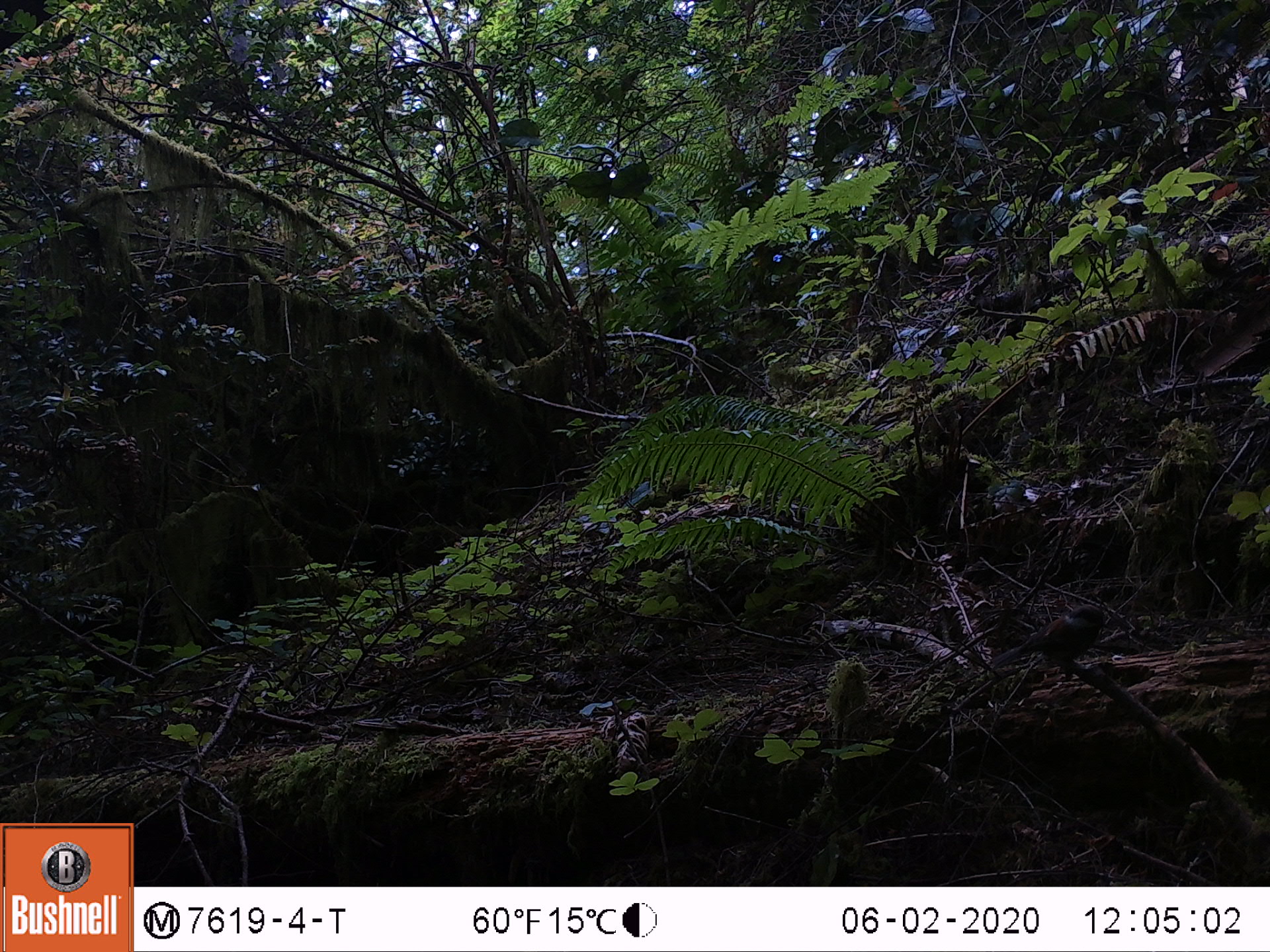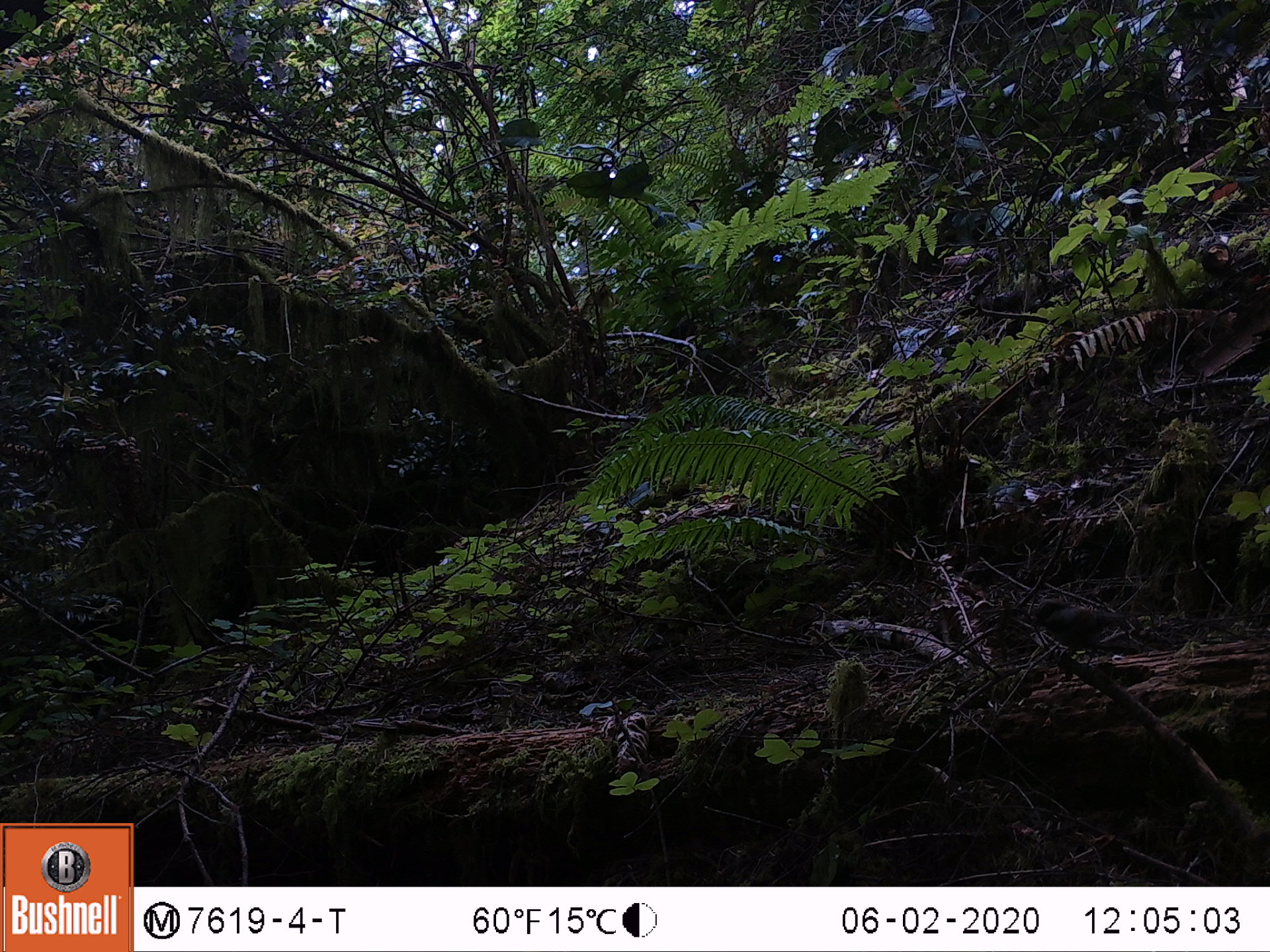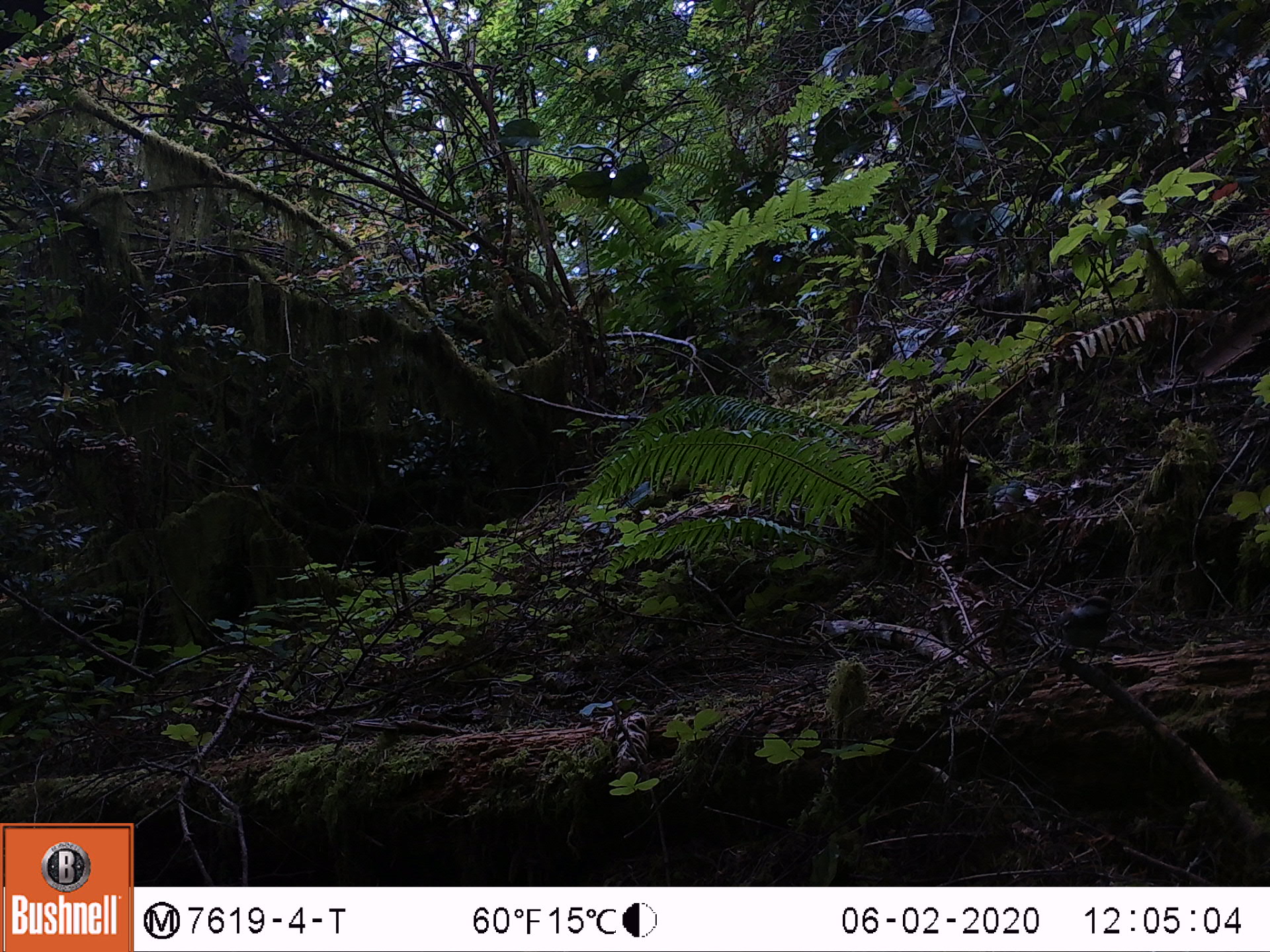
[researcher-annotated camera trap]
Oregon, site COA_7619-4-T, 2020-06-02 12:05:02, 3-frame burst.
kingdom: Animalia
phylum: Chordata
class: Aves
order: Passeriformes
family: Paridae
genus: Poecile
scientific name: Poecile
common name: chickadees and allies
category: poecile species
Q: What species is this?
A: Poecile species (chickadees and allies) (Poecile).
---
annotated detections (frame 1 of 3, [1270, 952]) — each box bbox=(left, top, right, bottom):
poecile species: bbox=(980, 597, 1124, 683)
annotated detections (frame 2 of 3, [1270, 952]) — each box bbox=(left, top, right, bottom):
poecile species: bbox=(1017, 590, 1169, 679)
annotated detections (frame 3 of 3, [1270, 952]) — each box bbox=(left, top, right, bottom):
poecile species: bbox=(1019, 575, 1145, 686)